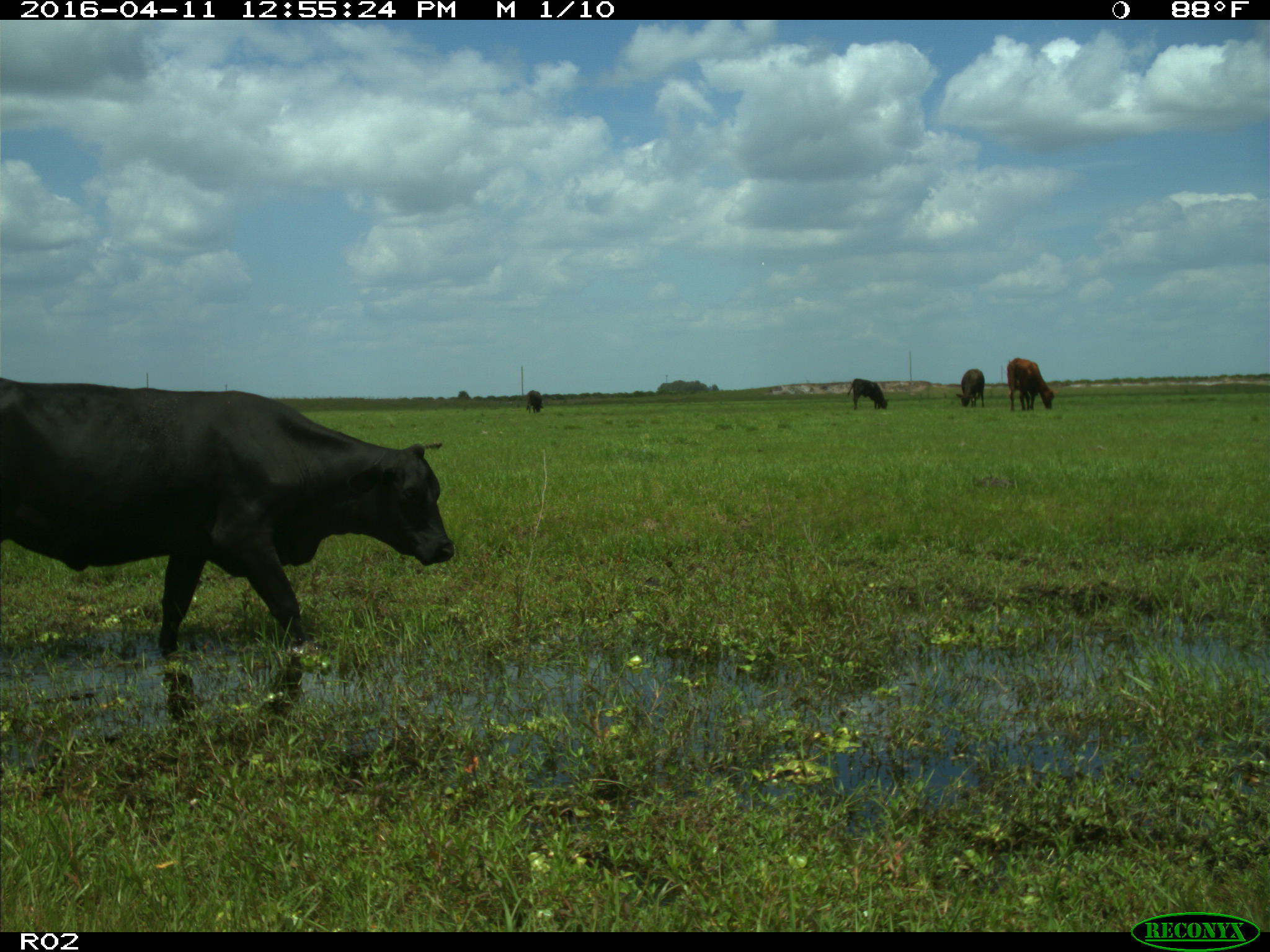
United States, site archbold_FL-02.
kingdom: Animalia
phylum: Chordata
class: Mammalia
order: Artiodactyla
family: Bovidae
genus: Bos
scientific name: Bos taurus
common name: domestic cow